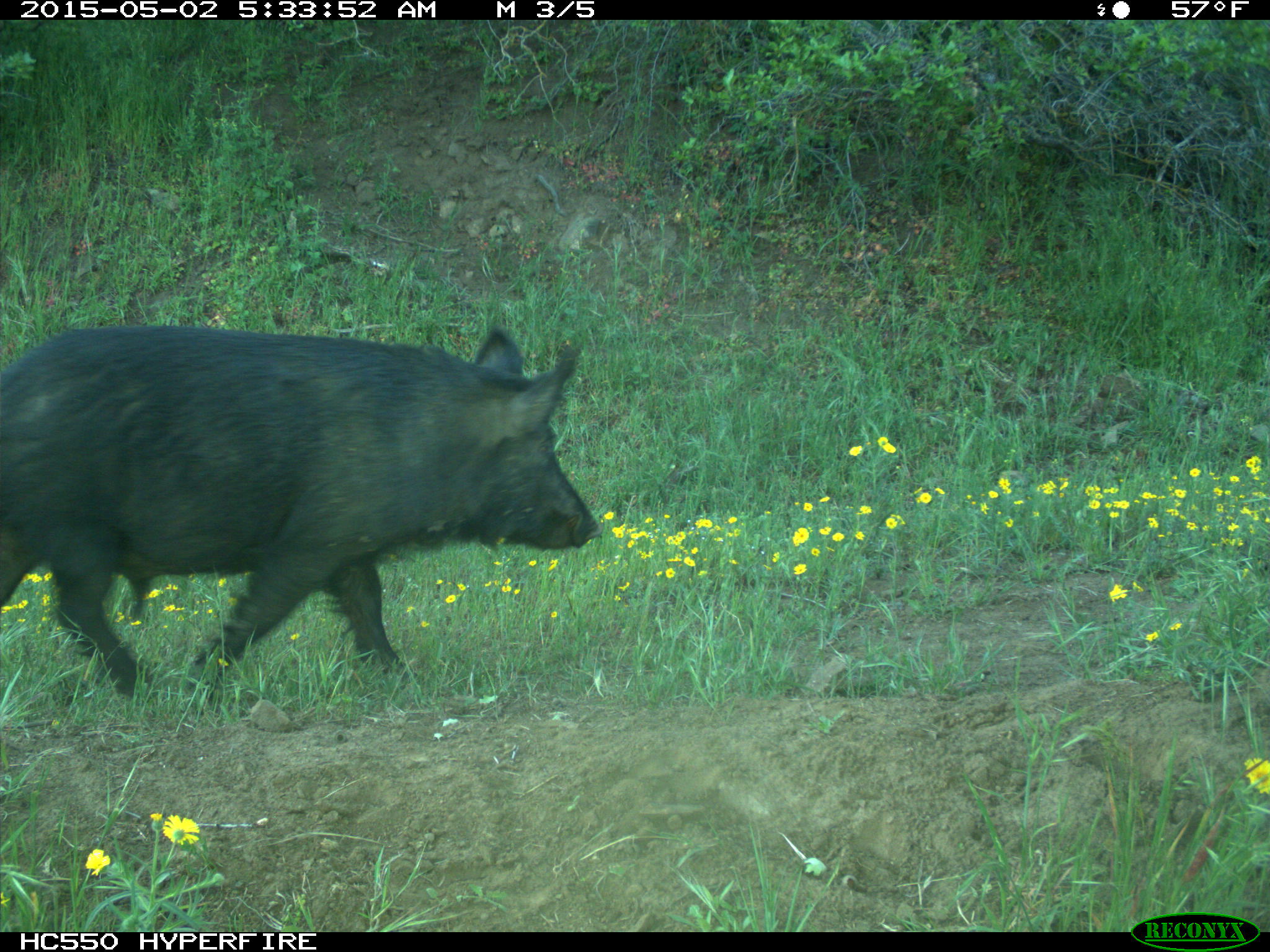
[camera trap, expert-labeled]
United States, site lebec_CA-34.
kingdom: Animalia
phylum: Chordata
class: Mammalia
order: Artiodactyla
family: Suidae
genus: Sus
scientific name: Sus scrofa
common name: wild boar